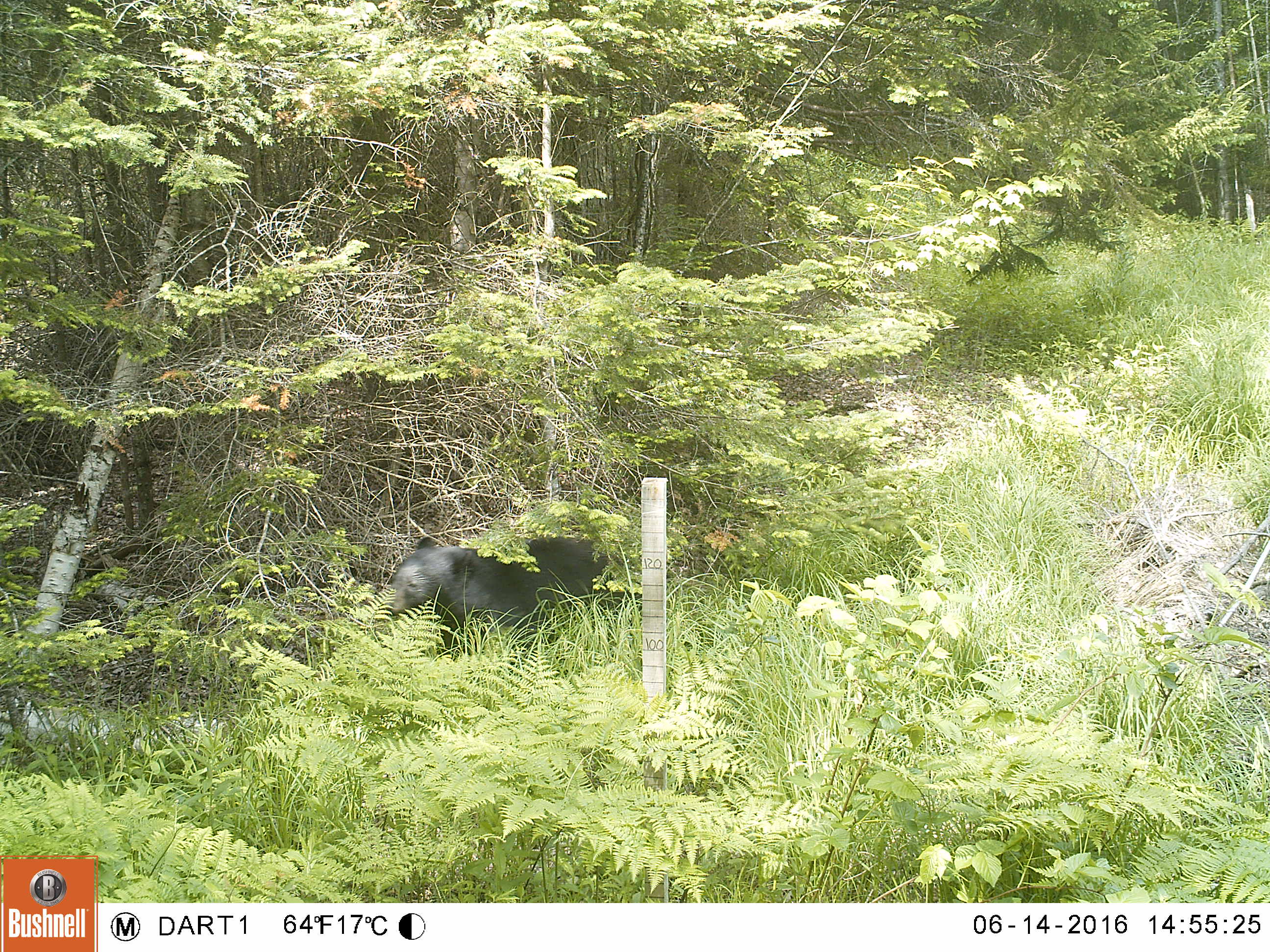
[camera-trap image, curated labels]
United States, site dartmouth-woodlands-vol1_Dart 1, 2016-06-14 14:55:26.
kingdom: Animalia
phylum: Chordata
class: Mammalia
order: Carnivora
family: Ursidae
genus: Ursus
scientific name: Ursus americanus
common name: black bear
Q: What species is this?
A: Black bear (Ursus americanus).